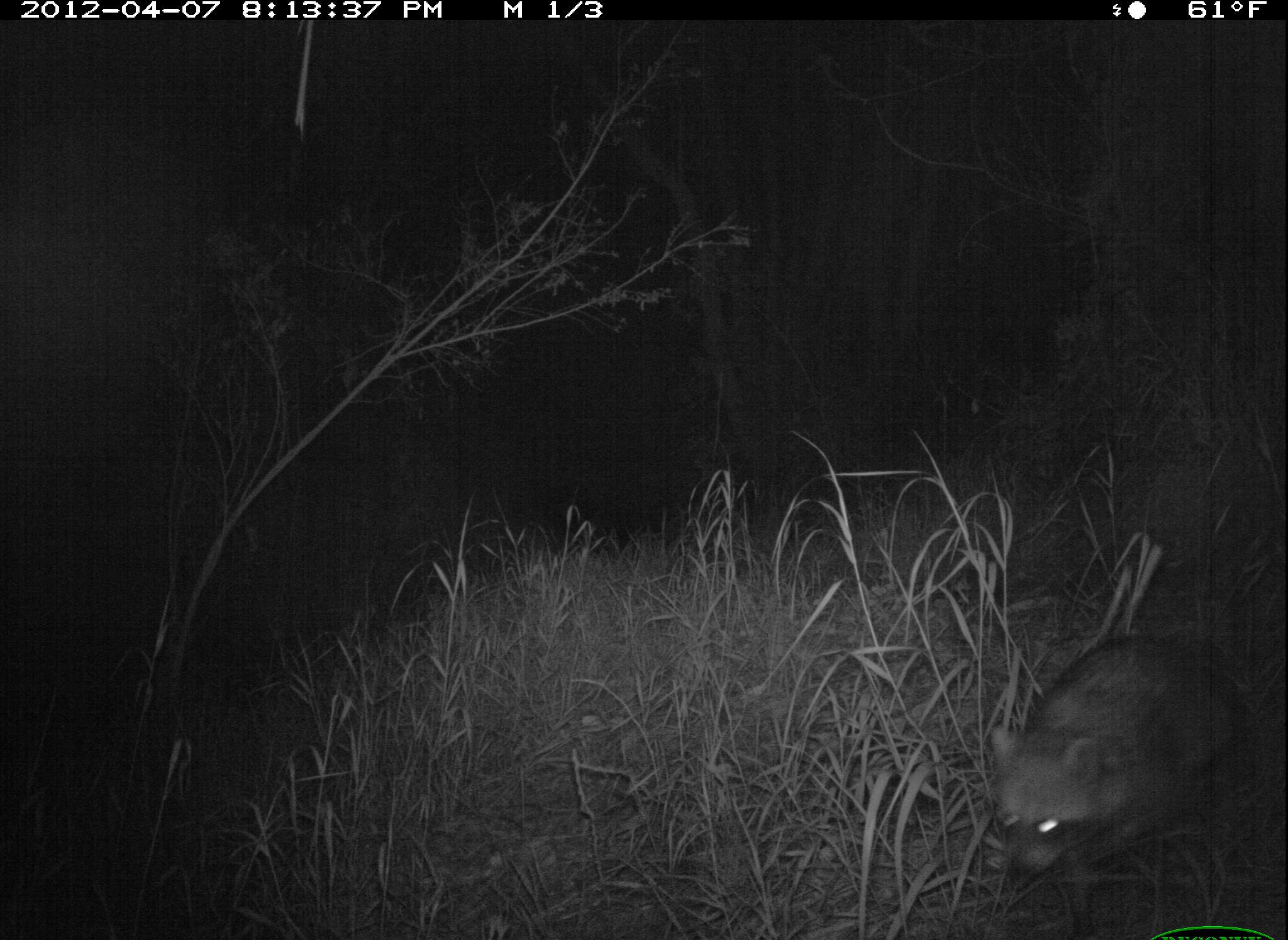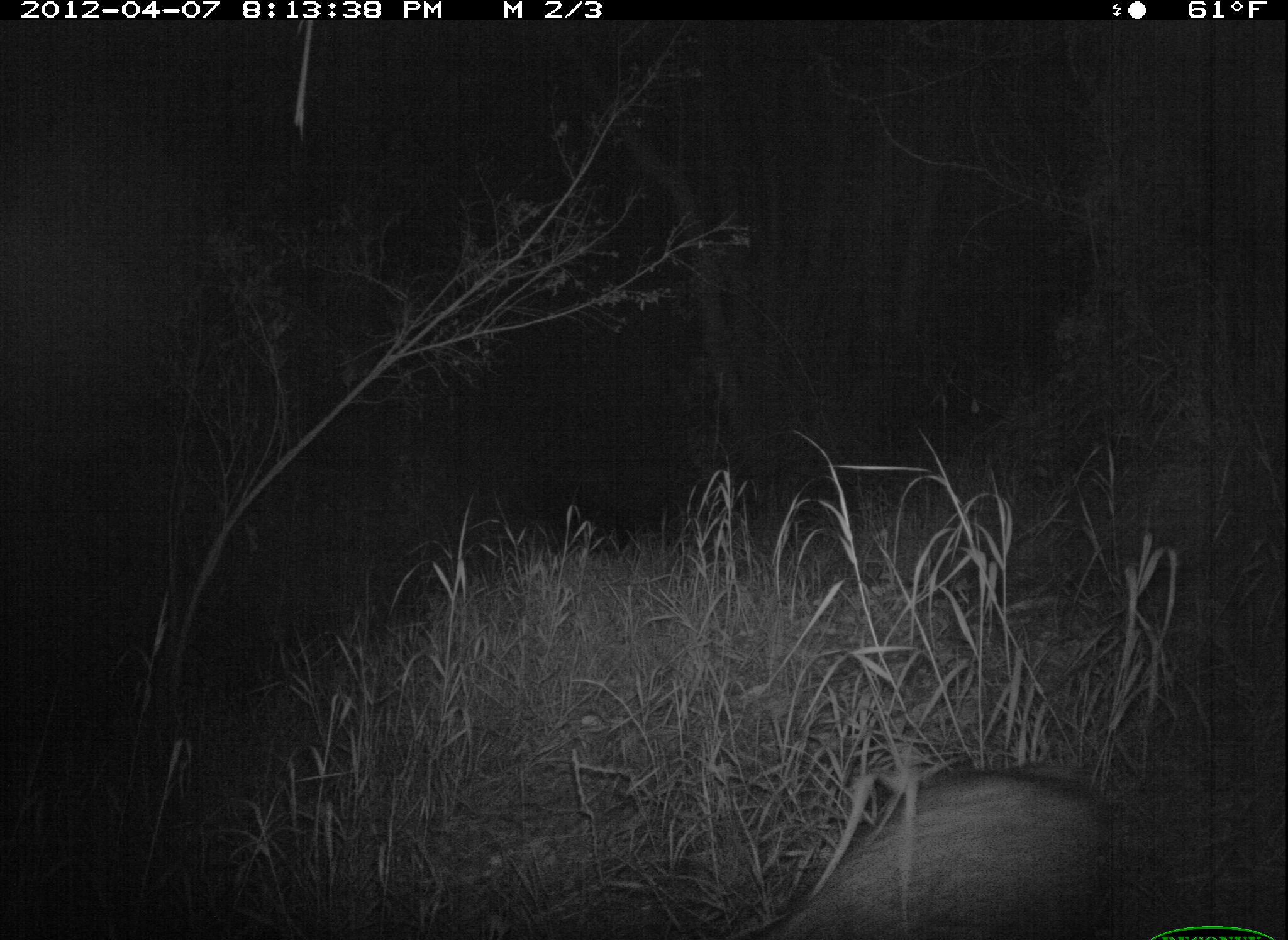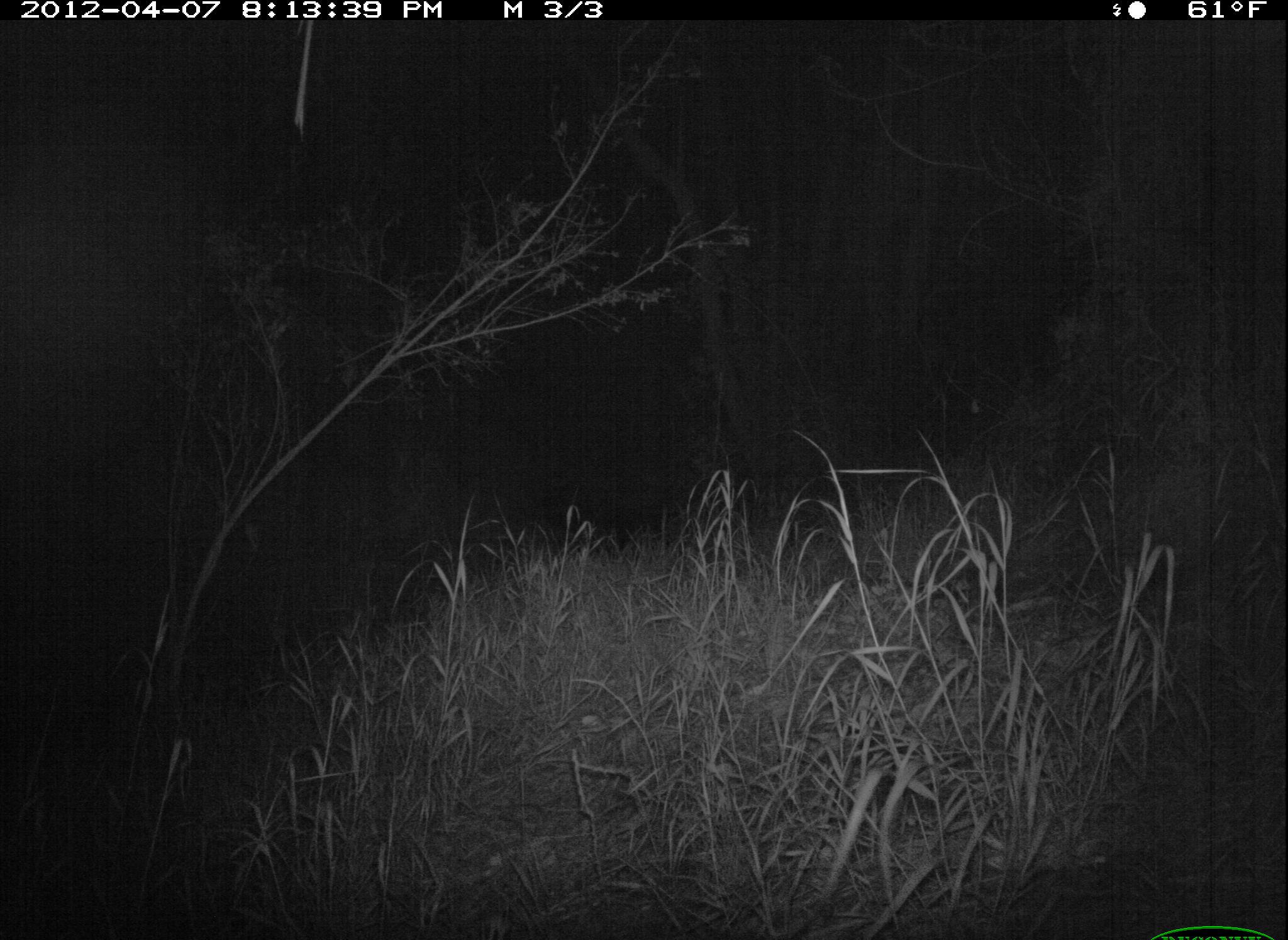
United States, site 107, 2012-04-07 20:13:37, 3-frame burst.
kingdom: Animalia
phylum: Chordata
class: Mammalia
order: Carnivora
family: Procyonidae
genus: Procyon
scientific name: Procyon lotor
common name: raccoon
Raccoon (Procyon lotor).